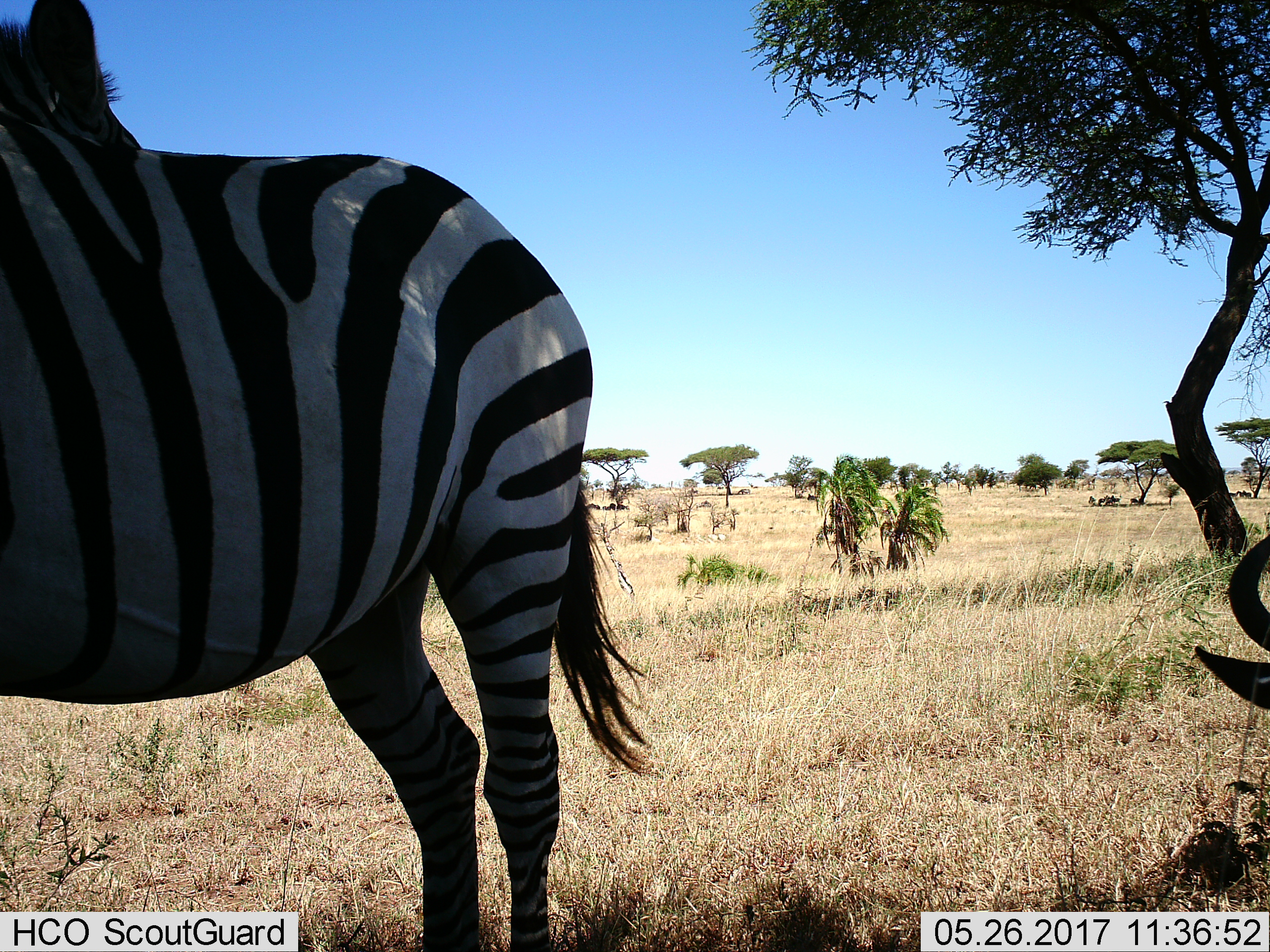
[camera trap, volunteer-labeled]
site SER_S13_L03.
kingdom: Animalia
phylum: Chordata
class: Mammalia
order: Perissodactyla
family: Equidae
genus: Equus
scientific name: Equus quagga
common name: plains zebra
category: zebraplains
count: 1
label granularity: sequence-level